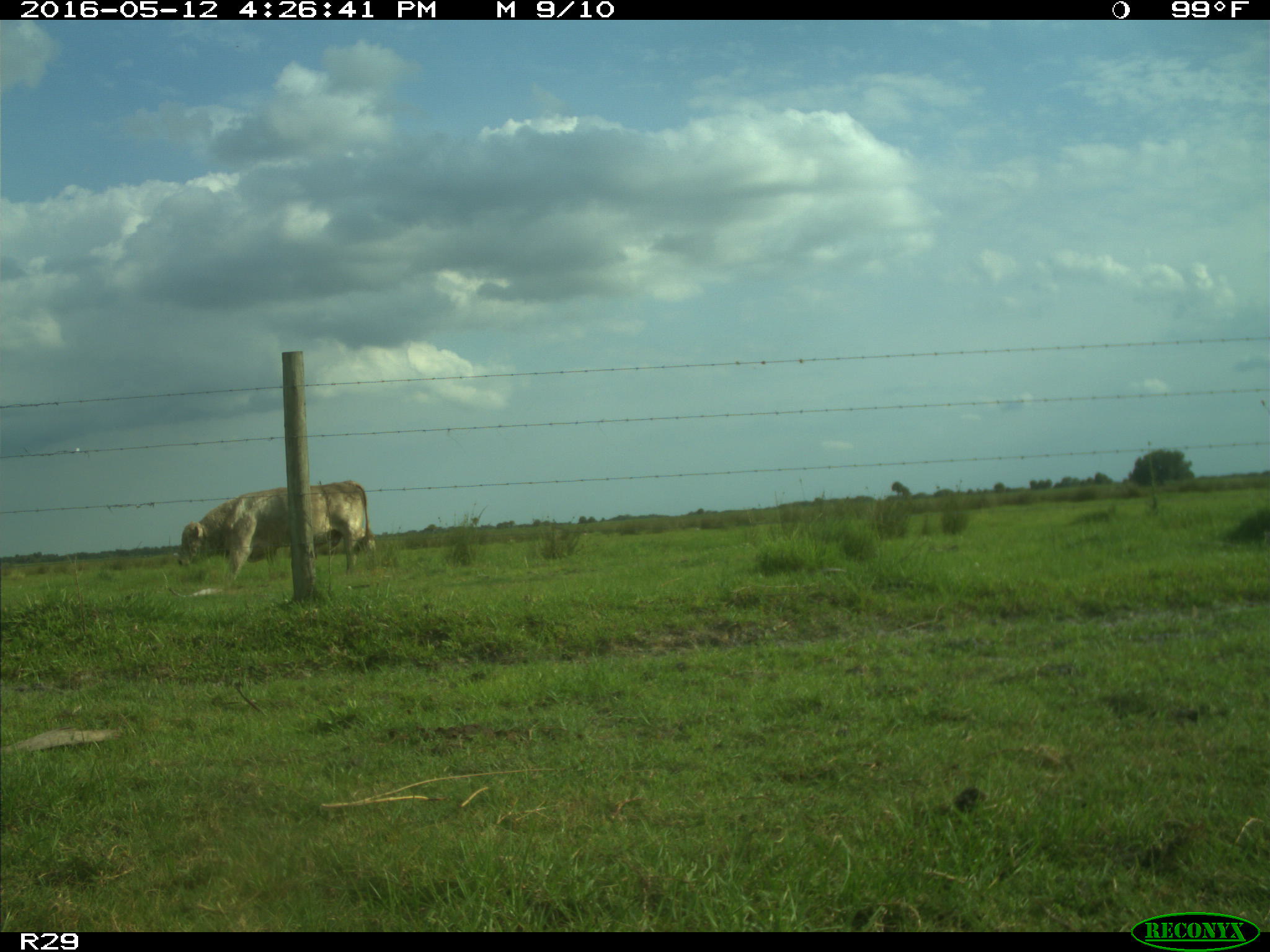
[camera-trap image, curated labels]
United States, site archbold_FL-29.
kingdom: Animalia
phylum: Chordata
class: Mammalia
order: Artiodactyla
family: Bovidae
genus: Bos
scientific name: Bos taurus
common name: domestic cow